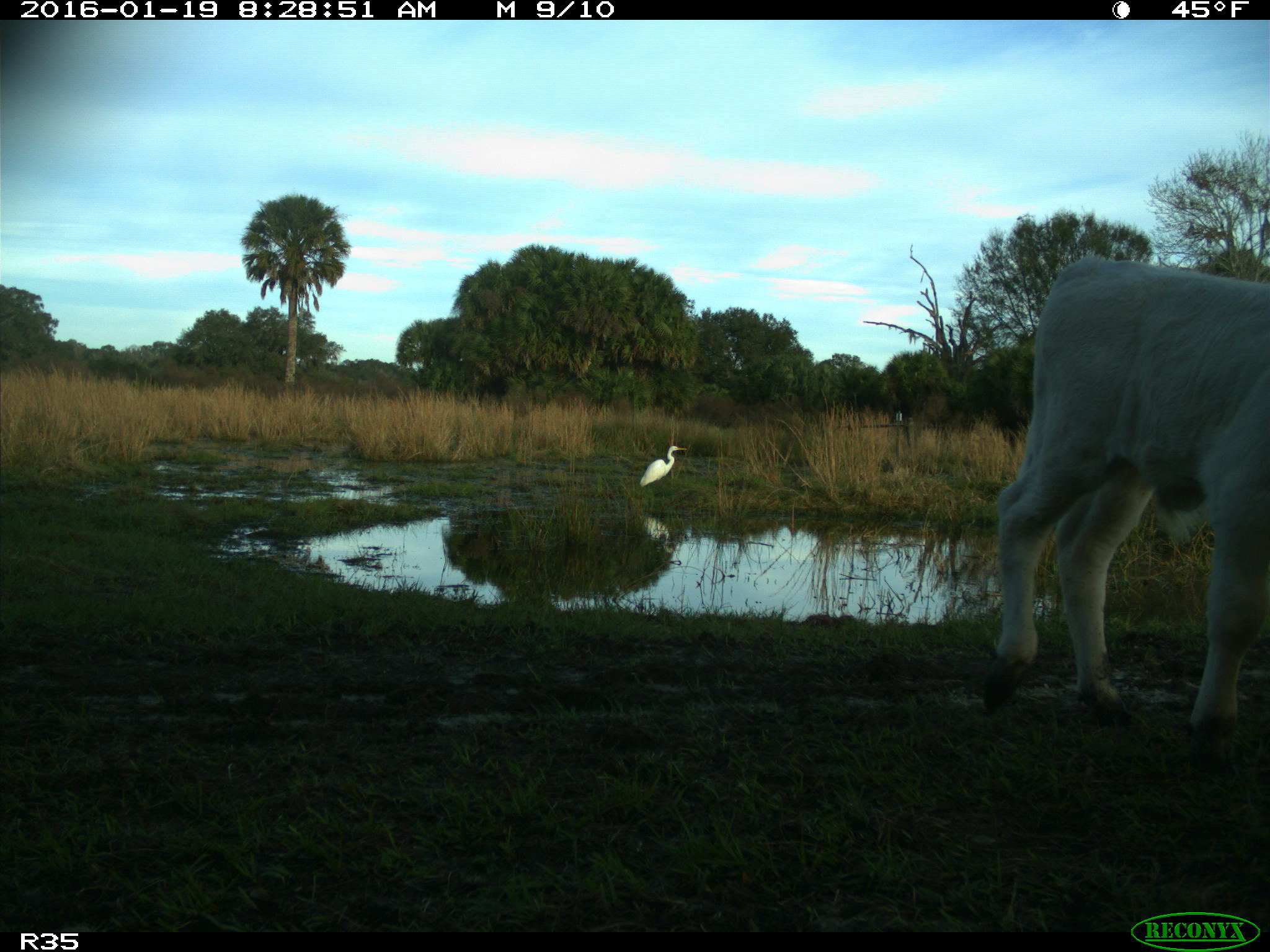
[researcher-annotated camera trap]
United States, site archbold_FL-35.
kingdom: Animalia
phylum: Chordata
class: Mammalia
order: Artiodactyla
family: Bovidae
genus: Bos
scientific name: Bos taurus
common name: domestic cow